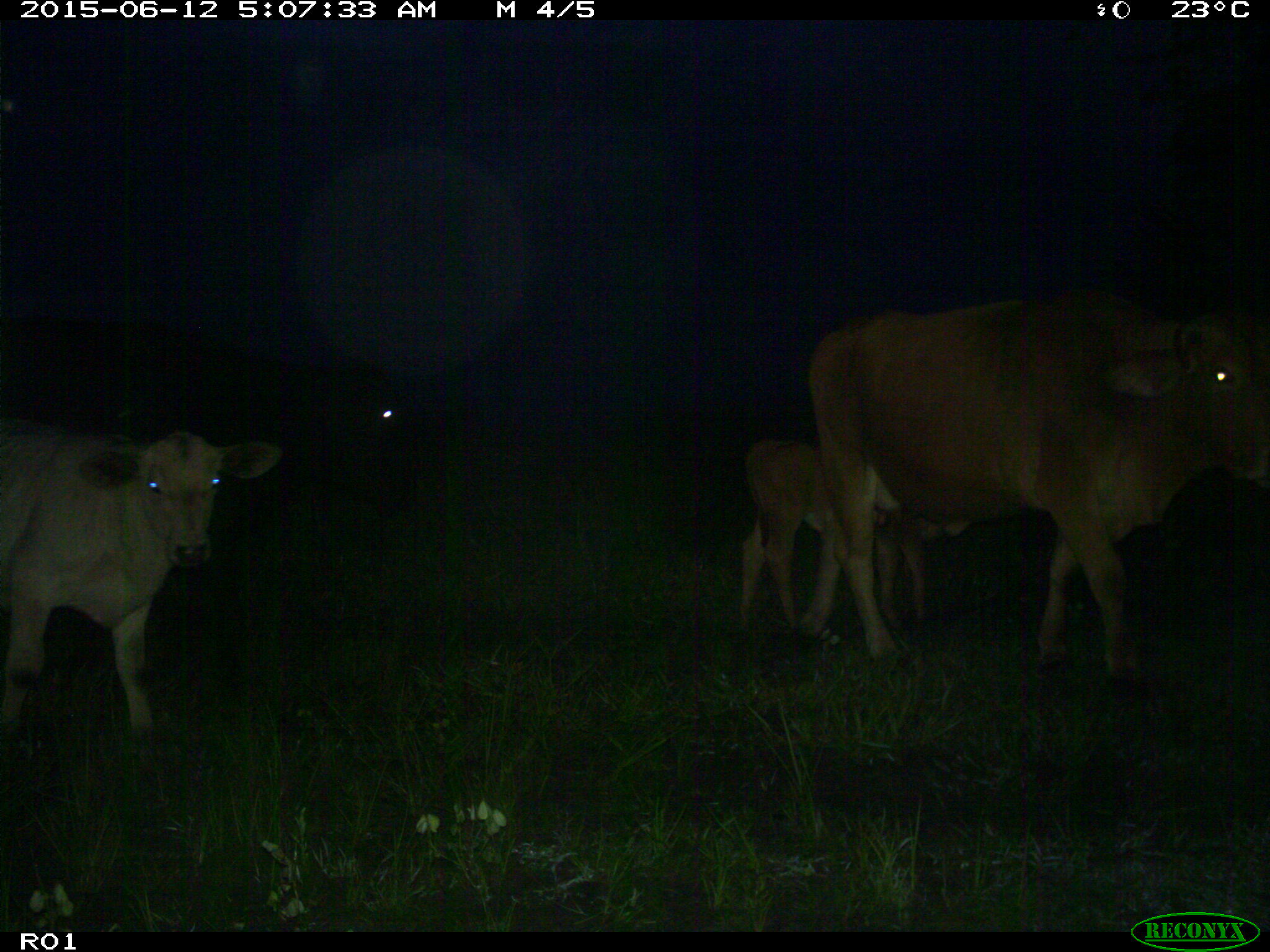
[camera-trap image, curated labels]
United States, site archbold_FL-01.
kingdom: Animalia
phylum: Chordata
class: Mammalia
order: Artiodactyla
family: Bovidae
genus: Bos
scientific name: Bos taurus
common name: domestic cow